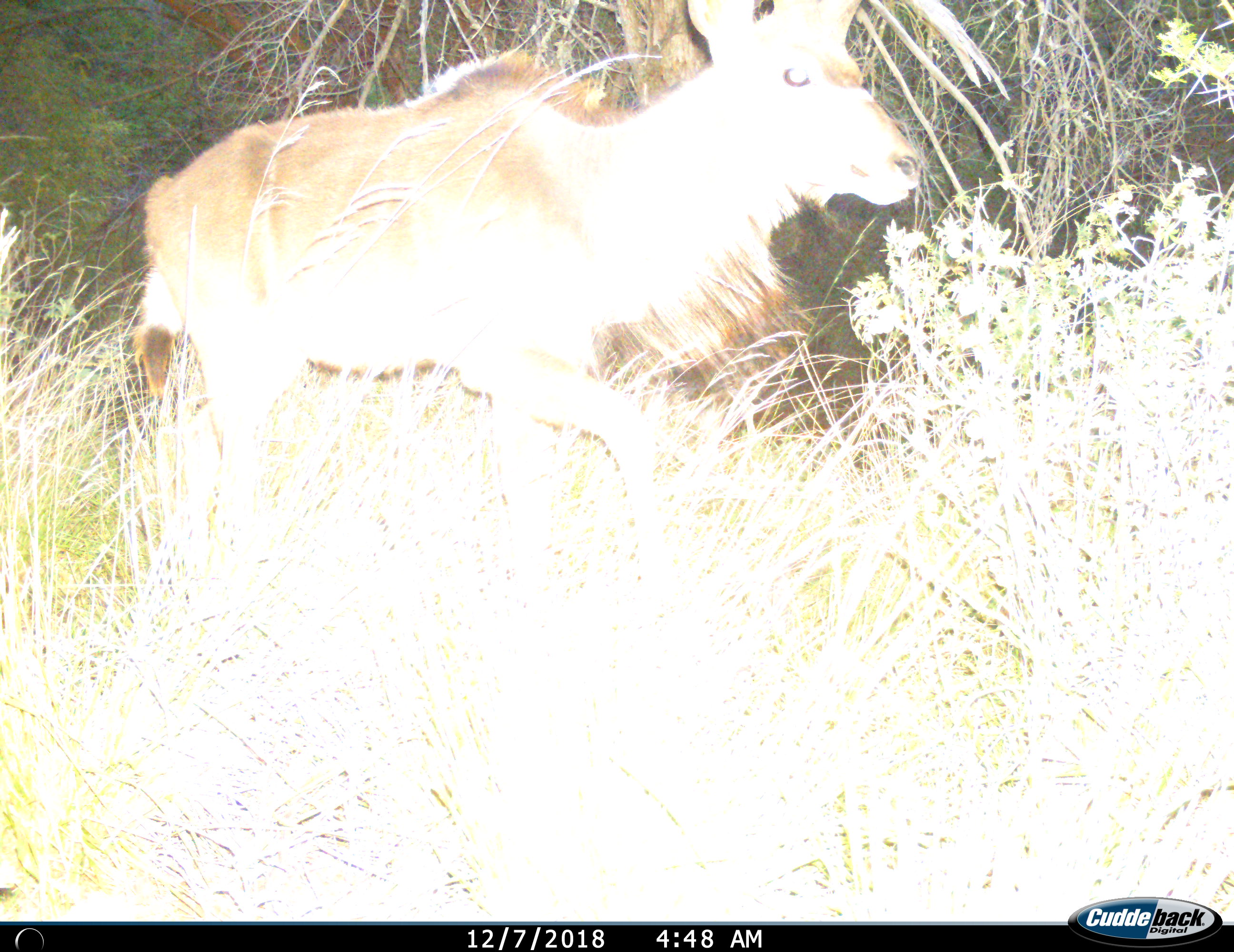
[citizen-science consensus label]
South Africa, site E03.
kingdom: Animalia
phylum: Chordata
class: Mammalia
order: Artiodactyla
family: Bovidae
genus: Tragelaphus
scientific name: Tragelaphus strepsiceros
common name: greater kudu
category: kudu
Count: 1.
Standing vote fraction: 0%.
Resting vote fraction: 0%.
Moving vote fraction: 100%.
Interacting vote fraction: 0%.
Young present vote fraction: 0%.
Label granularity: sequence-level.